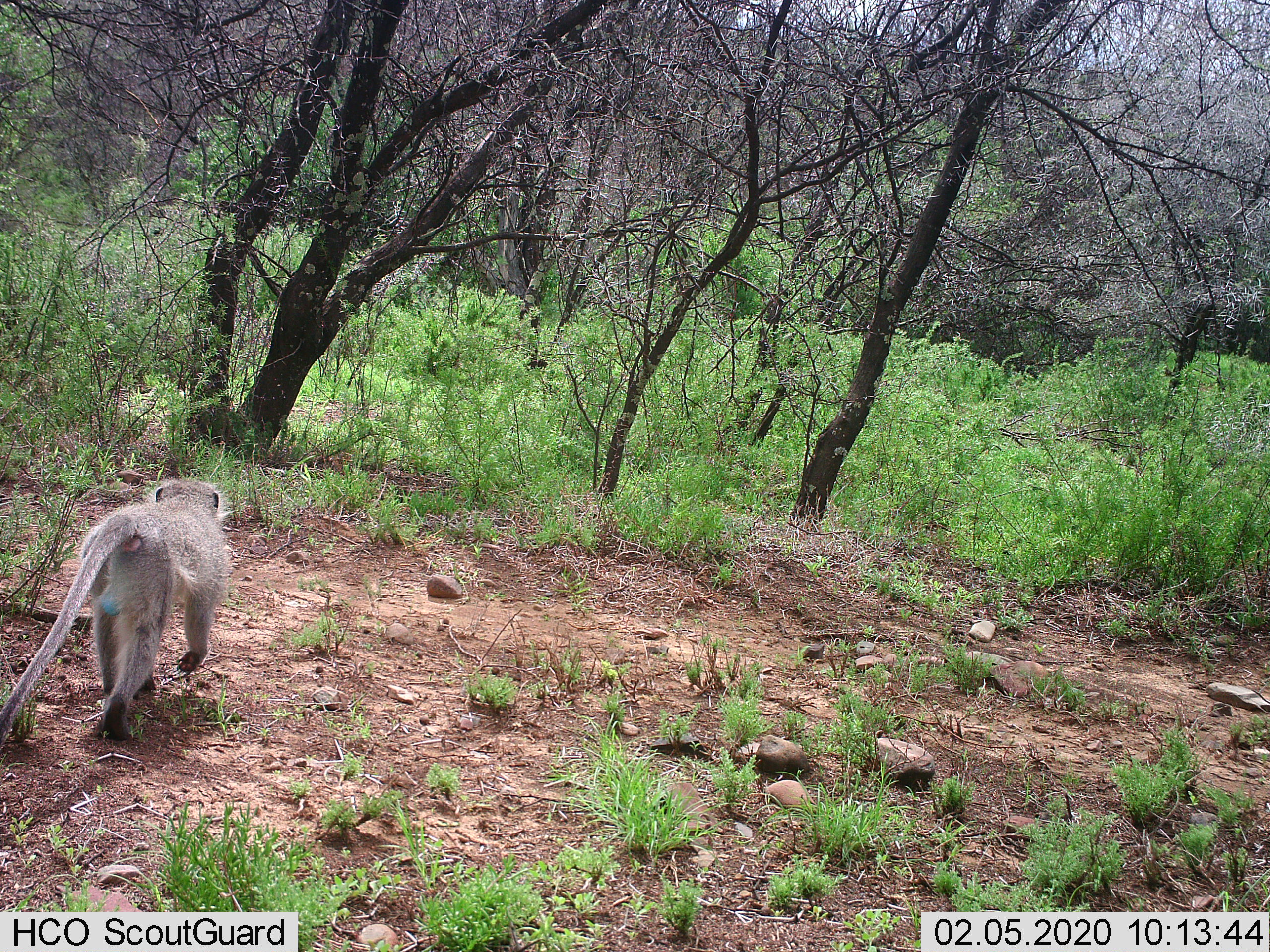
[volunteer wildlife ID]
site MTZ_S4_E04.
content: unidentified animal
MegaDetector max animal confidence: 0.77